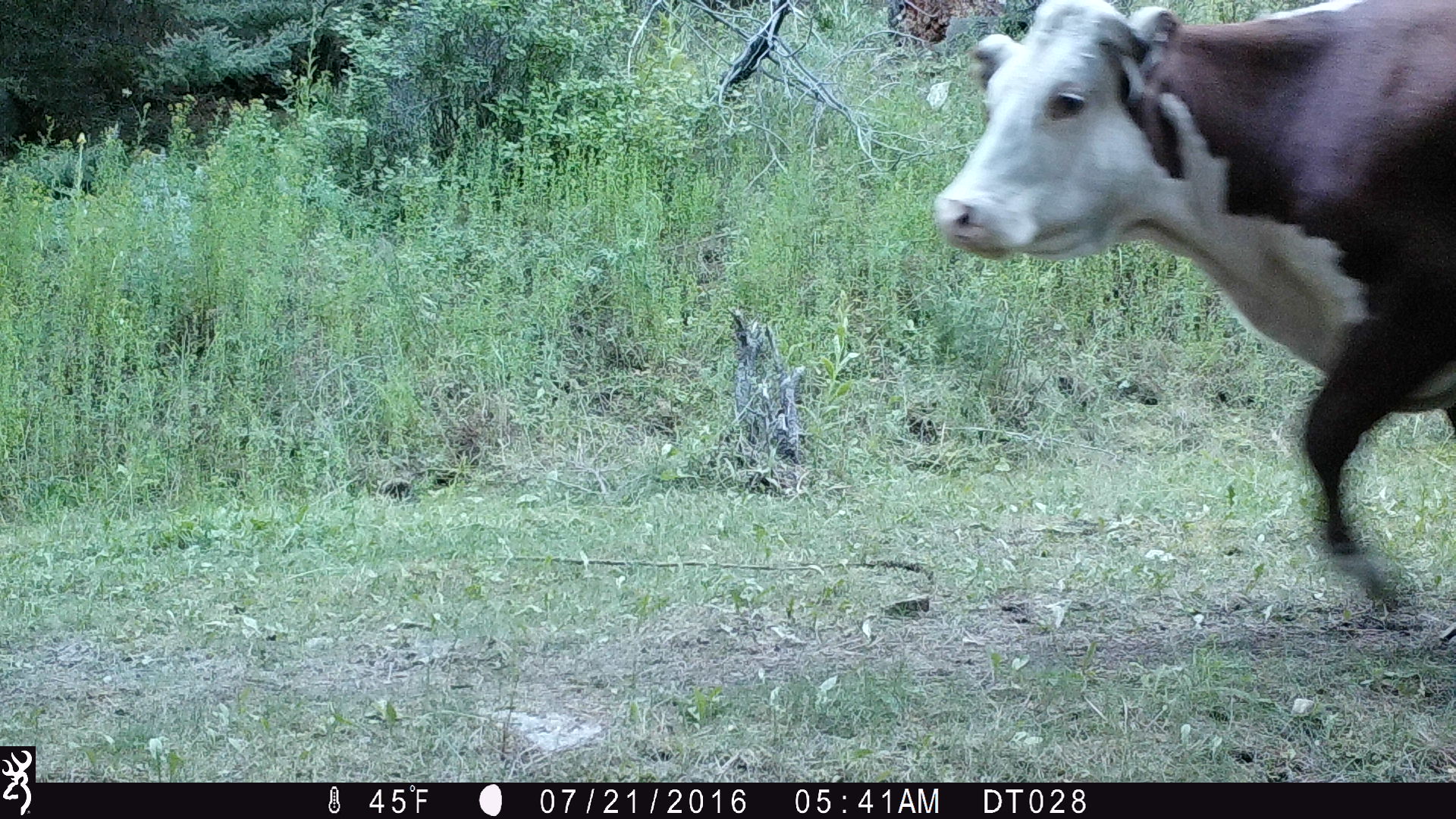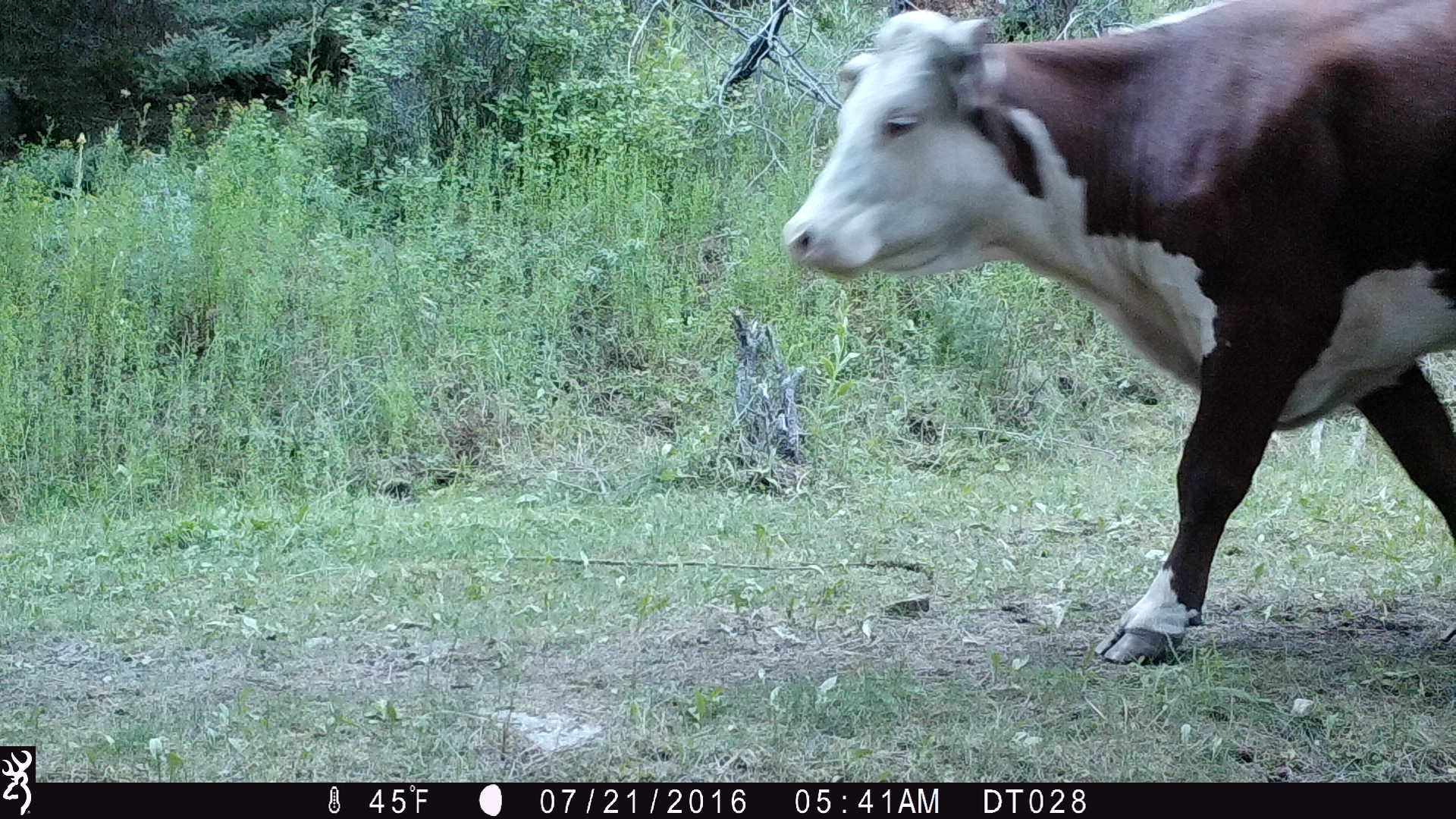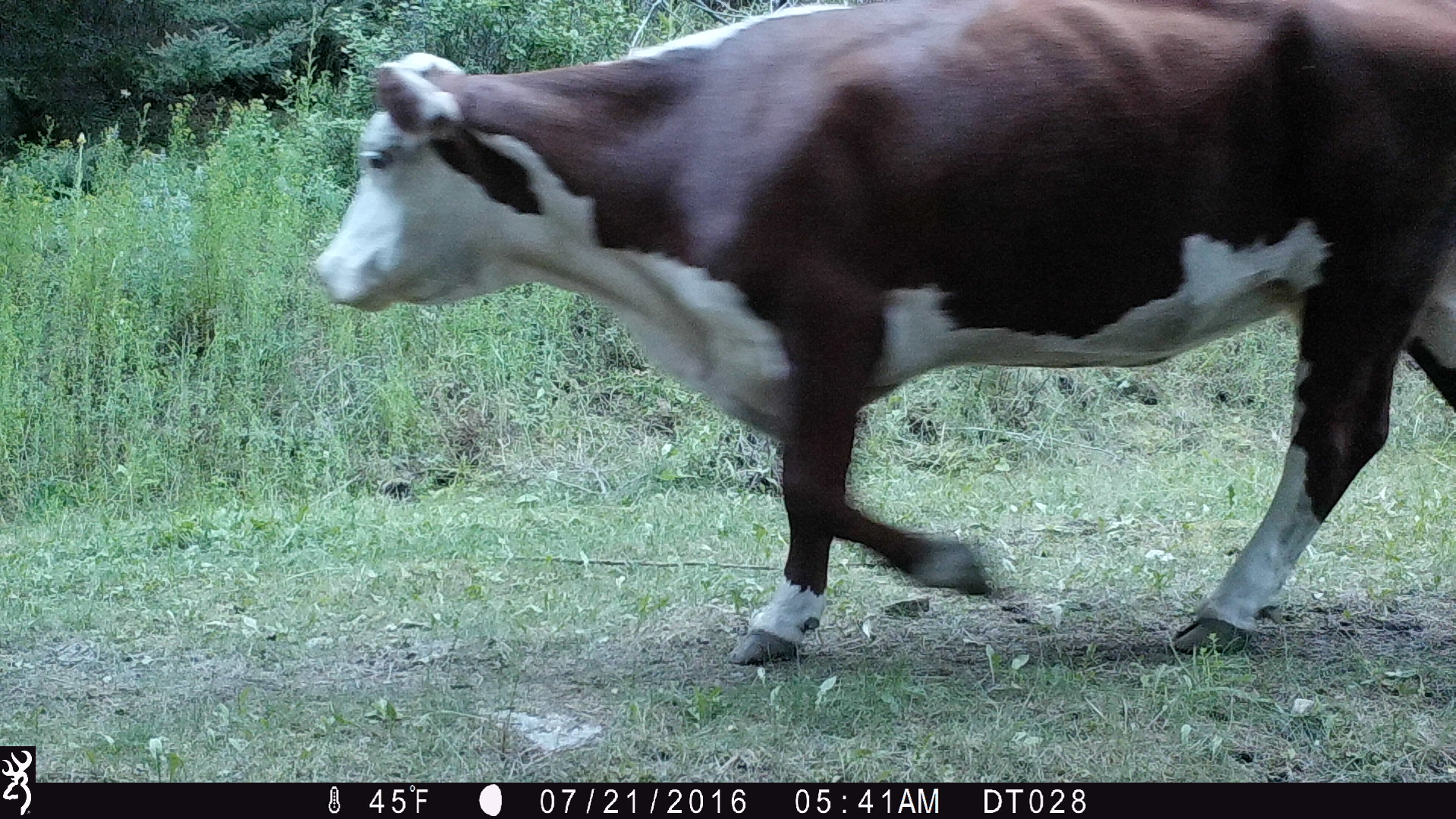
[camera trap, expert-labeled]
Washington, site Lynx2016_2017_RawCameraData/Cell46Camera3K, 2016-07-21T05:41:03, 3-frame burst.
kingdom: Animalia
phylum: Chordata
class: Mammalia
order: Artiodactyla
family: Bovidae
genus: Bos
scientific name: Bos taurus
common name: domestic cattle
Domestic cattle (Bos taurus). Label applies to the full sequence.